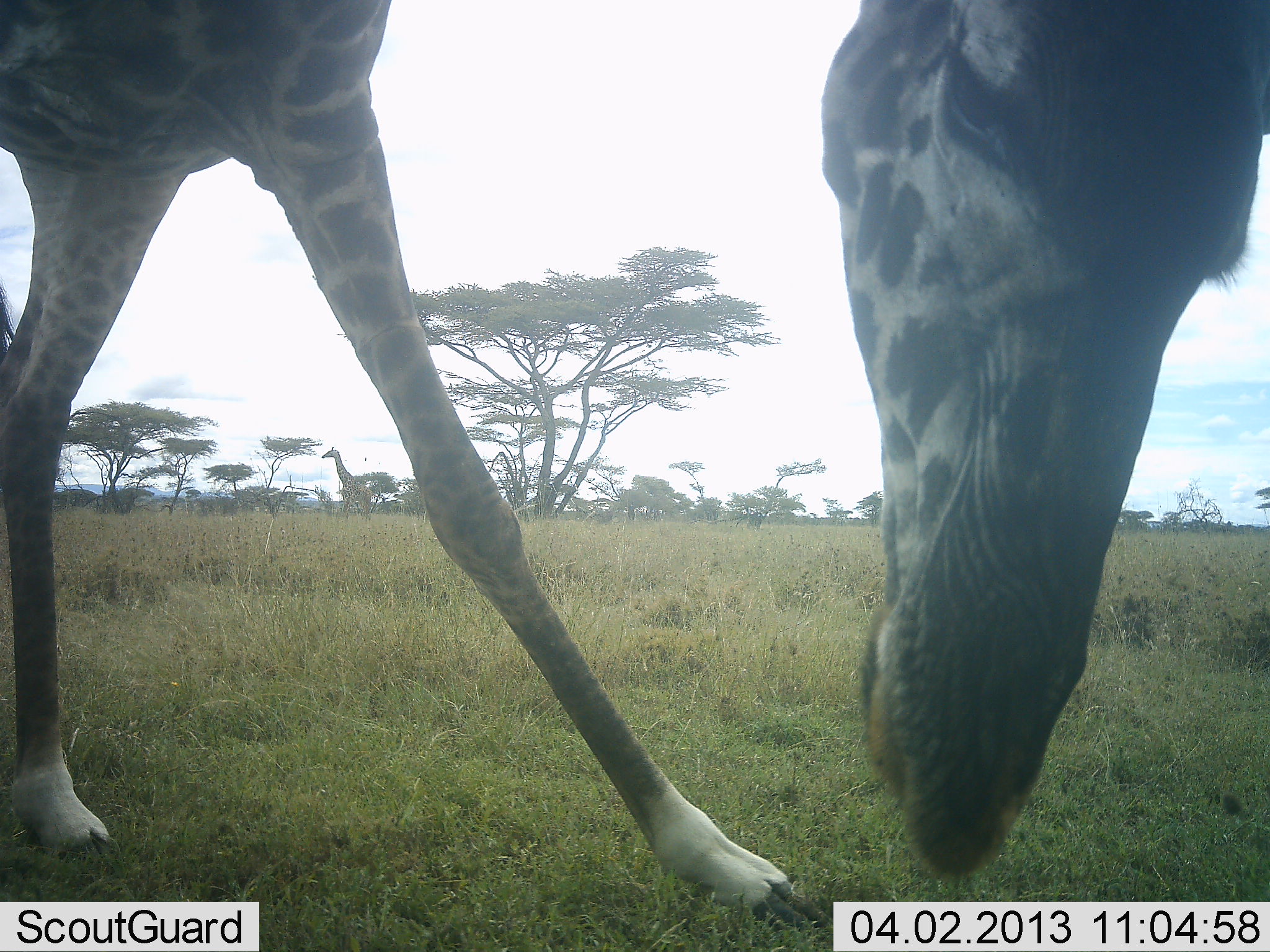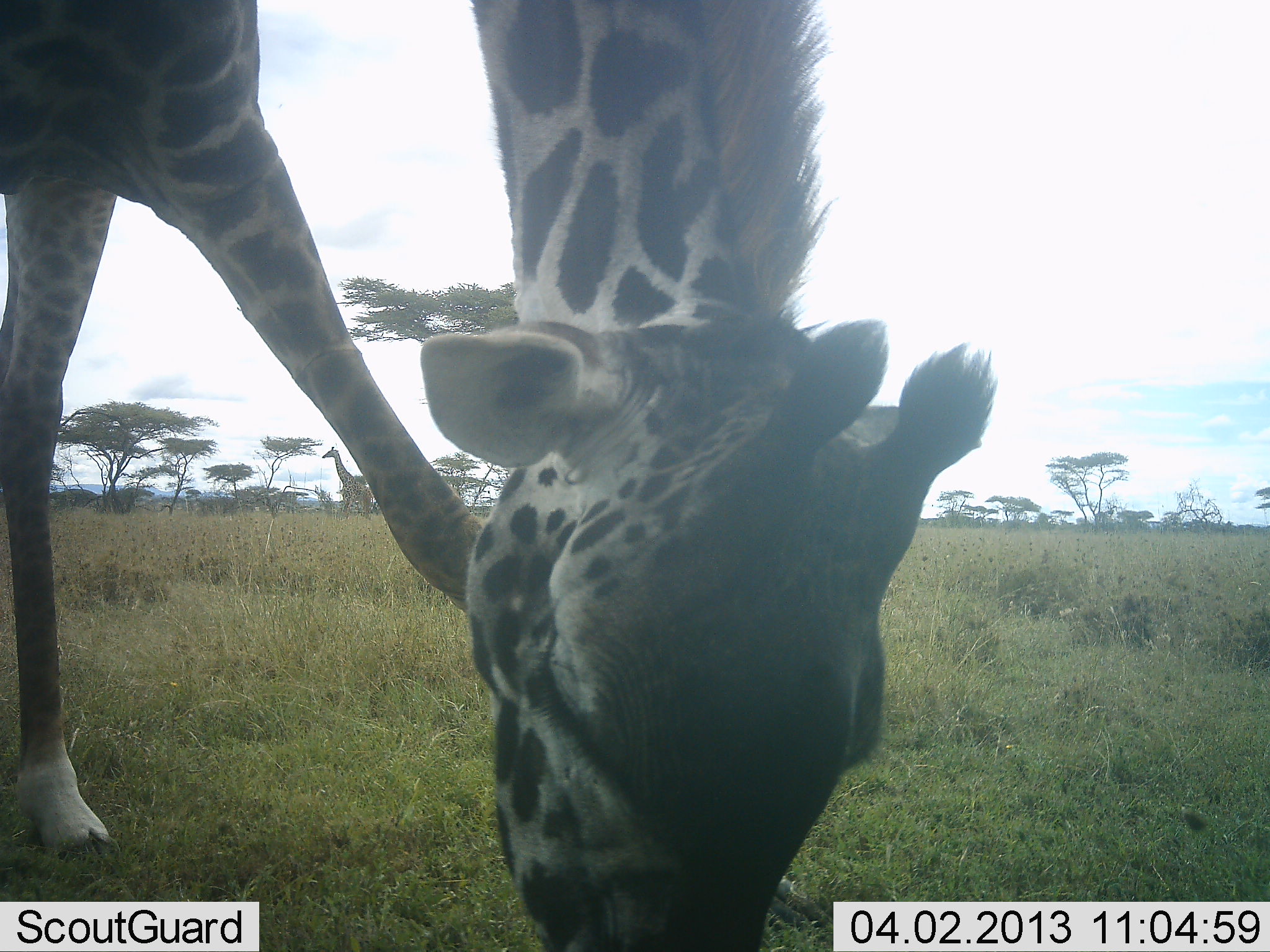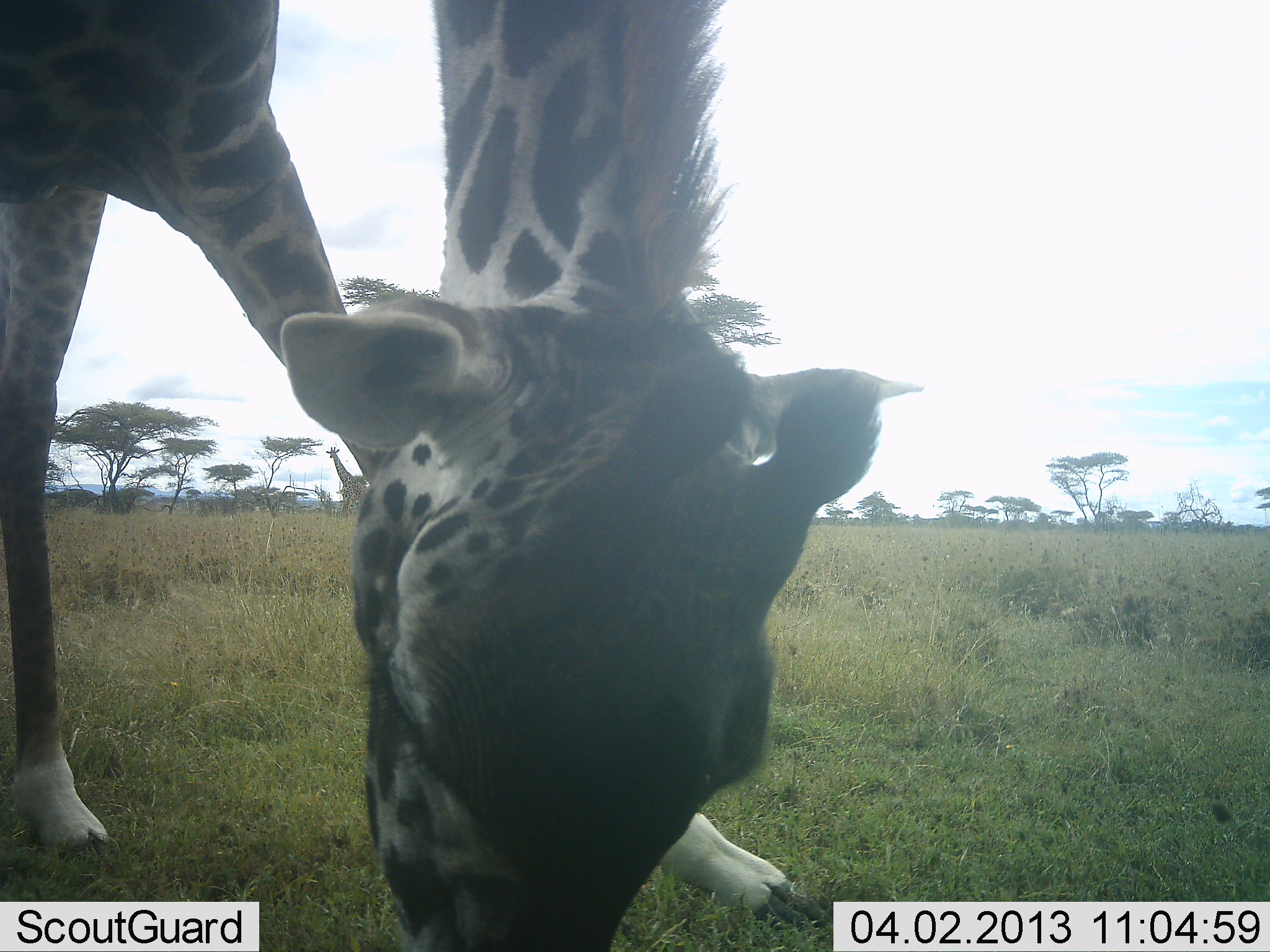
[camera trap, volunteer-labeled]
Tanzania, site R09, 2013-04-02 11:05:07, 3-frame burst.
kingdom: Animalia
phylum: Chordata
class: Mammalia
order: Artiodactyla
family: Giraffidae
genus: Giraffa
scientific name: Giraffa camelopardalis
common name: giraffe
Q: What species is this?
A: Giraffe (Giraffa camelopardalis).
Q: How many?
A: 2.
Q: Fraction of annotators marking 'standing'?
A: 50%.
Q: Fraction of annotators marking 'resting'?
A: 0%.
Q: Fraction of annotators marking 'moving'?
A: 7%.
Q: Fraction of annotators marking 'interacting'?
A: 0%.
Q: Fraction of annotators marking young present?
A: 0%.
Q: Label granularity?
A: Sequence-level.